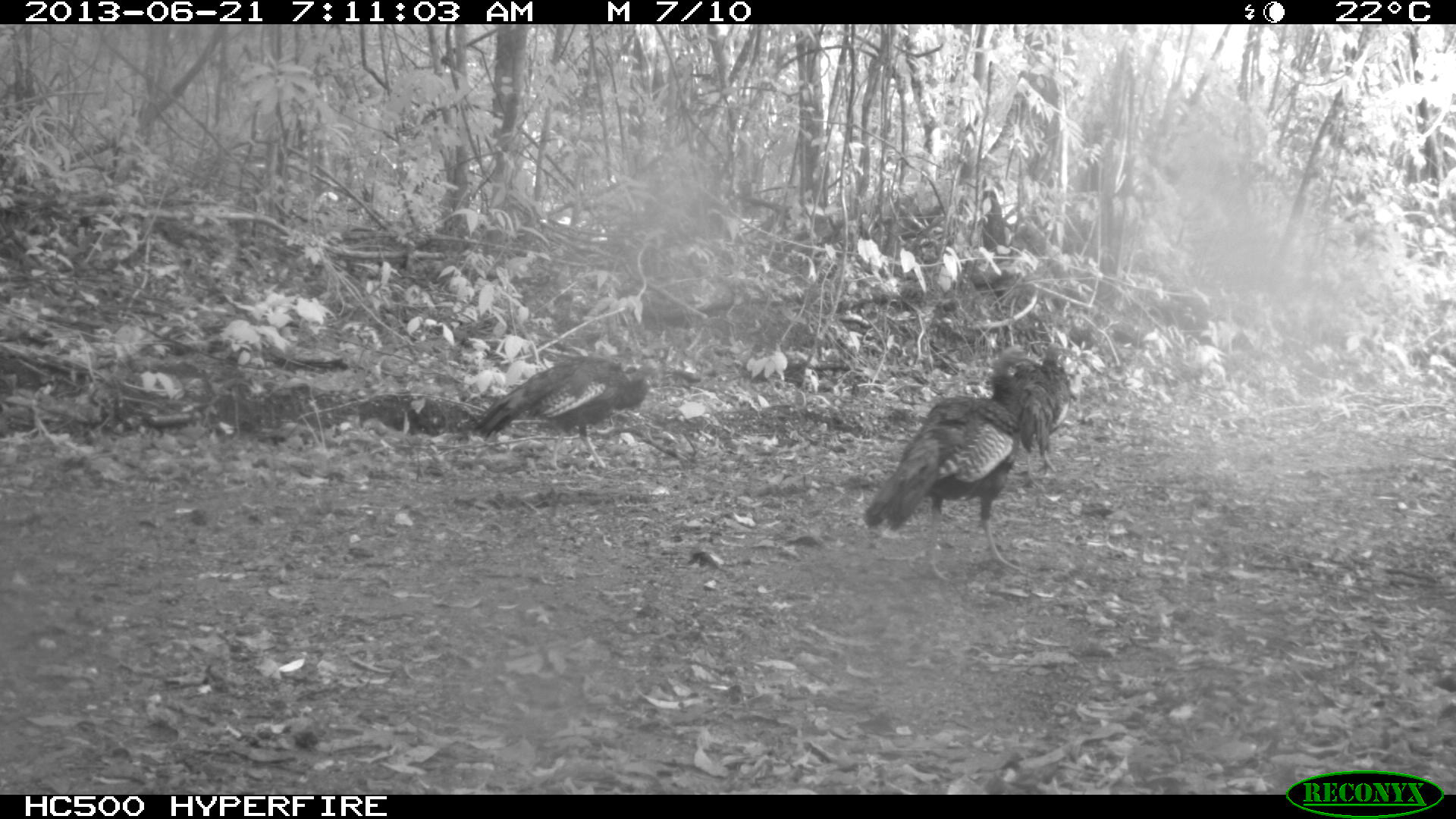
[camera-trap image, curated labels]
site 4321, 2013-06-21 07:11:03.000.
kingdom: Animalia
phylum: Chordata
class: Aves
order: Galliformes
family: Phasianidae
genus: Meleagris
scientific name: Meleagris ocellata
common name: ocellated turkey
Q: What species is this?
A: Meleagris ocellata (ocellated turkey).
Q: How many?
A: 3.